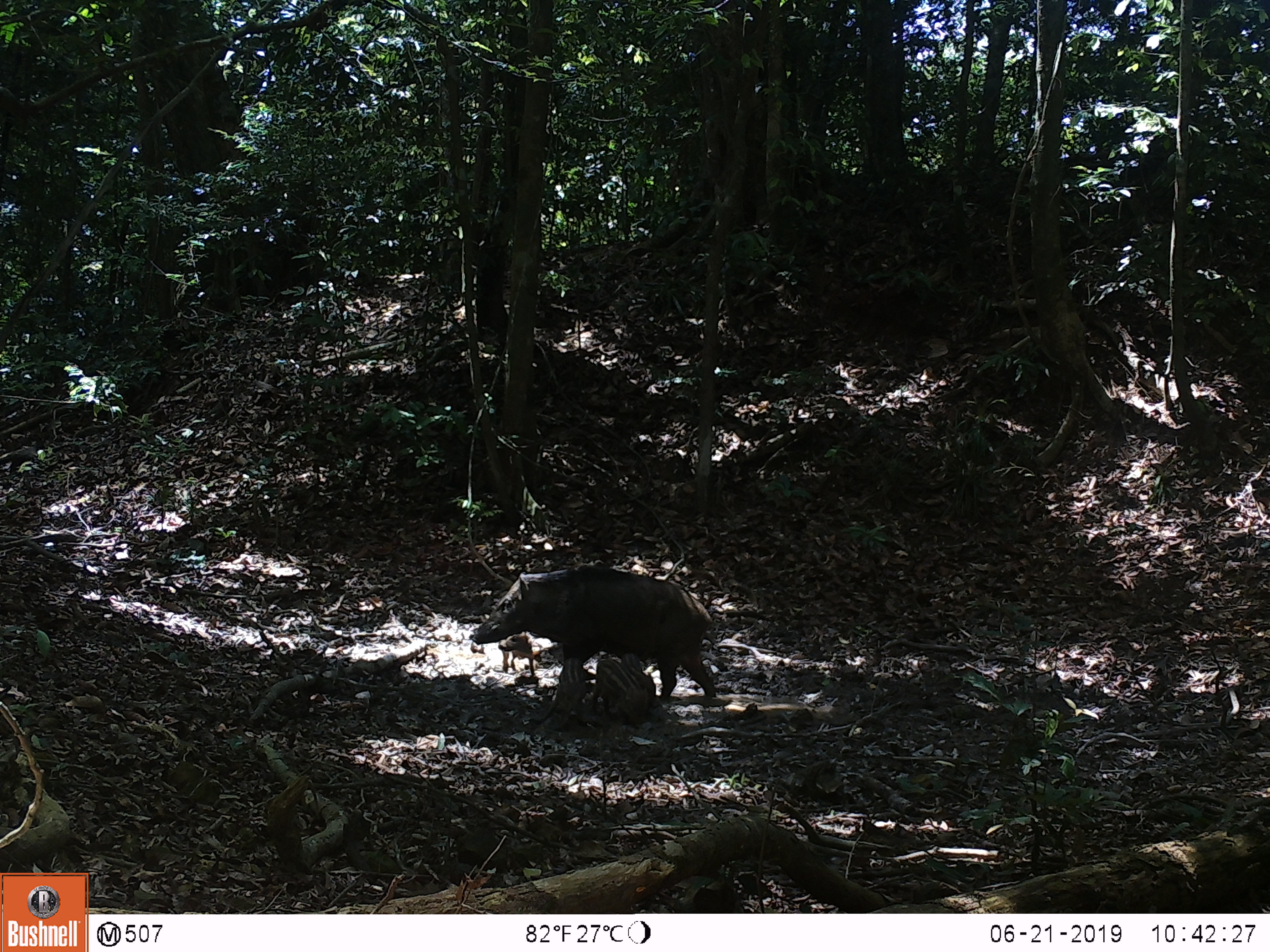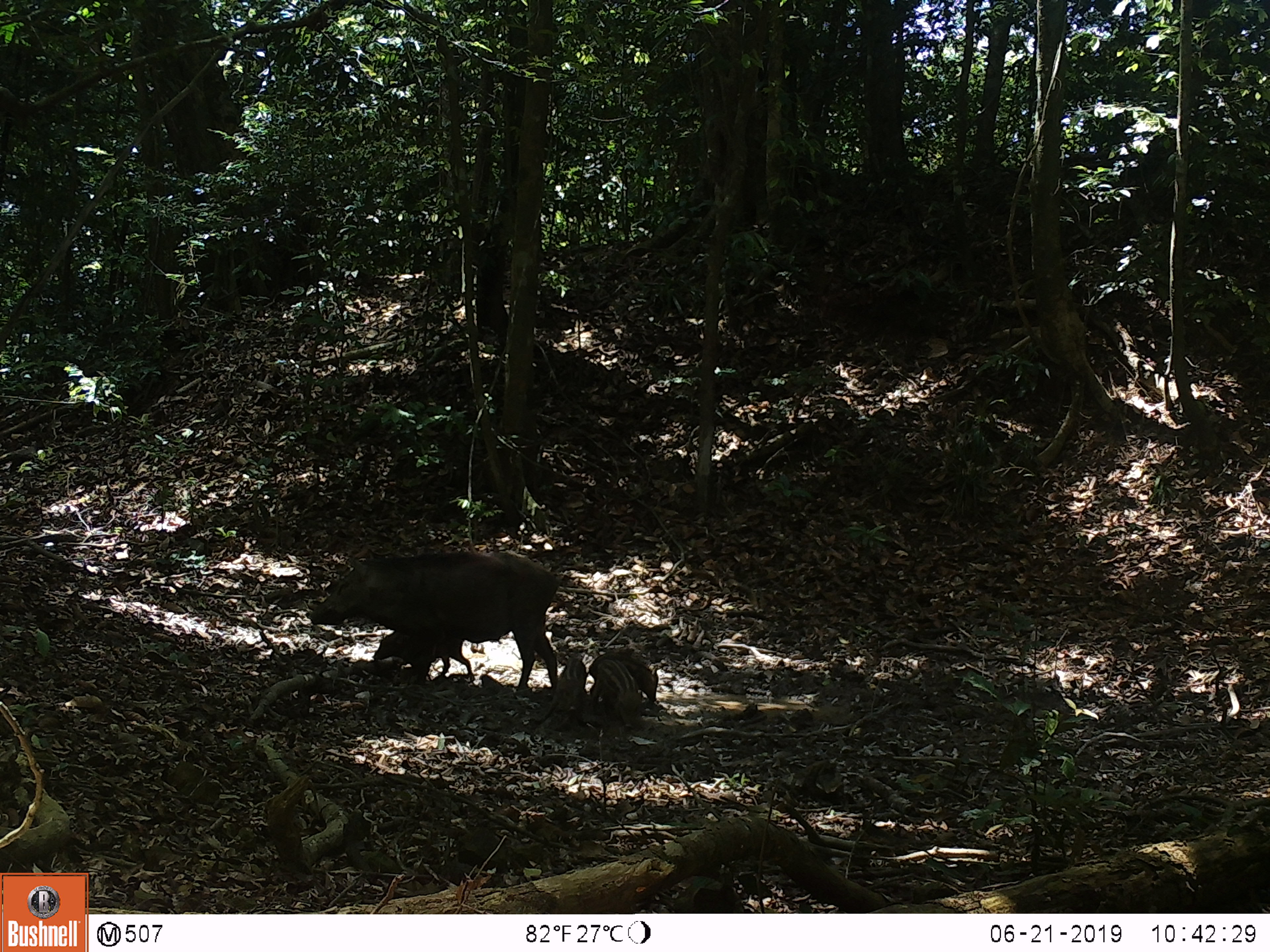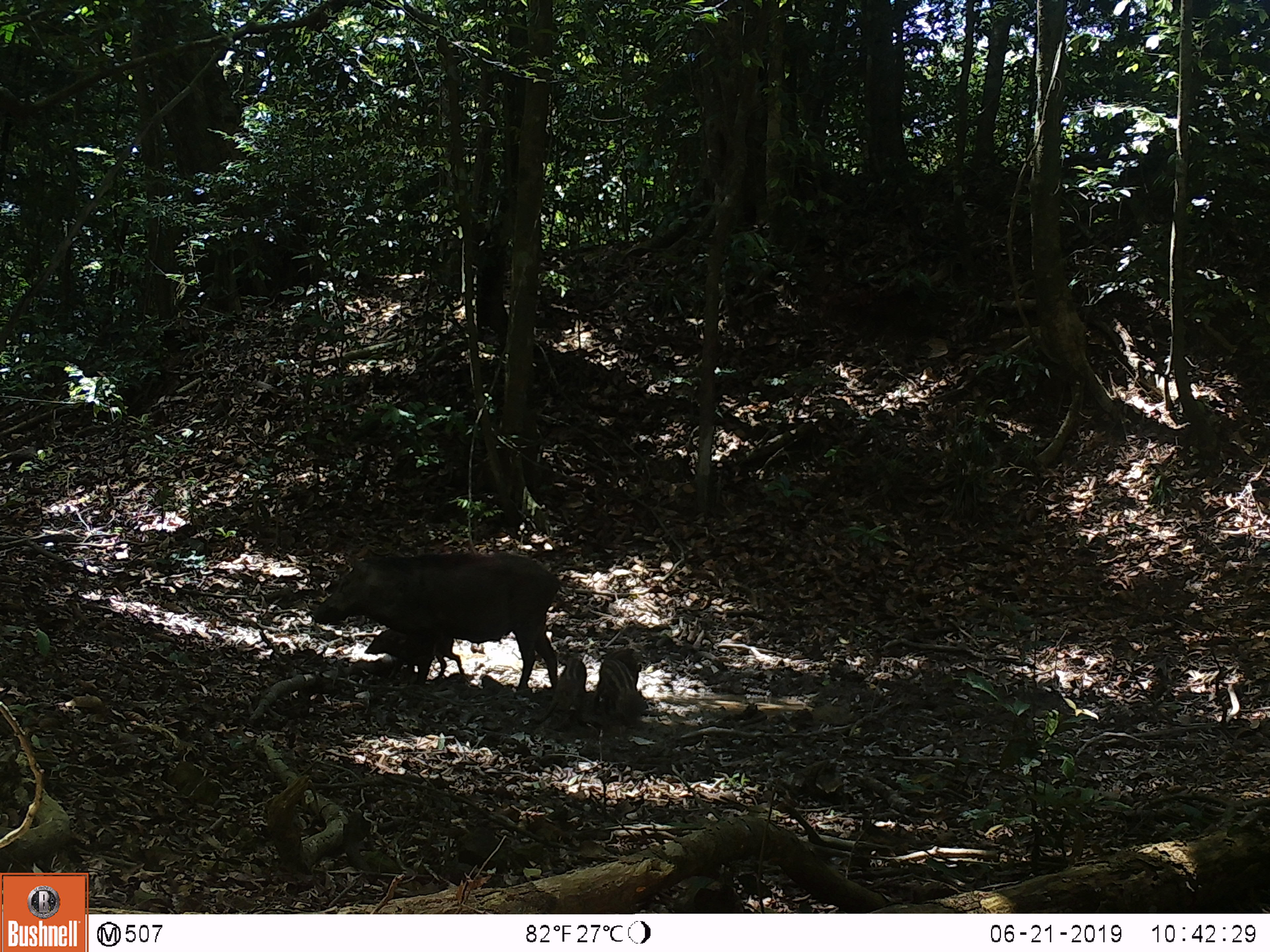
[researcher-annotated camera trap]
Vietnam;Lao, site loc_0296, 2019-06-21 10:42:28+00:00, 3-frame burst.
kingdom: Animalia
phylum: Chordata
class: Mammalia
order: Artiodactyla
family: Suidae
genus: Sus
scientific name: Sus scrofa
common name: eurasian wild pig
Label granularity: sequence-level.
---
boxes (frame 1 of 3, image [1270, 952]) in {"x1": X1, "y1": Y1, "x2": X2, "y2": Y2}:
eurasian wild pig: {"x1": 470, "y1": 564, "x2": 716, "y2": 702}; {"x1": 588, "y1": 657, "x2": 651, "y2": 727}; {"x1": 539, "y1": 656, "x2": 596, "y2": 726}; {"x1": 496, "y1": 630, "x2": 540, "y2": 675}; {"x1": 619, "y1": 651, "x2": 656, "y2": 696}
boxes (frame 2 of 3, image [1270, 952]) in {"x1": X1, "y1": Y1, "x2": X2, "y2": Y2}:
eurasian wild pig: {"x1": 304, "y1": 546, "x2": 558, "y2": 689}; {"x1": 372, "y1": 630, "x2": 473, "y2": 678}; {"x1": 588, "y1": 657, "x2": 643, "y2": 729}; {"x1": 586, "y1": 651, "x2": 659, "y2": 702}; {"x1": 537, "y1": 657, "x2": 589, "y2": 726}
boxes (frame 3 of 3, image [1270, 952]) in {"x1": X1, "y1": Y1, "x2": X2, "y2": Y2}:
eurasian wild pig: {"x1": 308, "y1": 549, "x2": 559, "y2": 697}; {"x1": 363, "y1": 627, "x2": 465, "y2": 679}; {"x1": 590, "y1": 656, "x2": 646, "y2": 729}; {"x1": 536, "y1": 656, "x2": 587, "y2": 727}; {"x1": 597, "y1": 649, "x2": 642, "y2": 692}